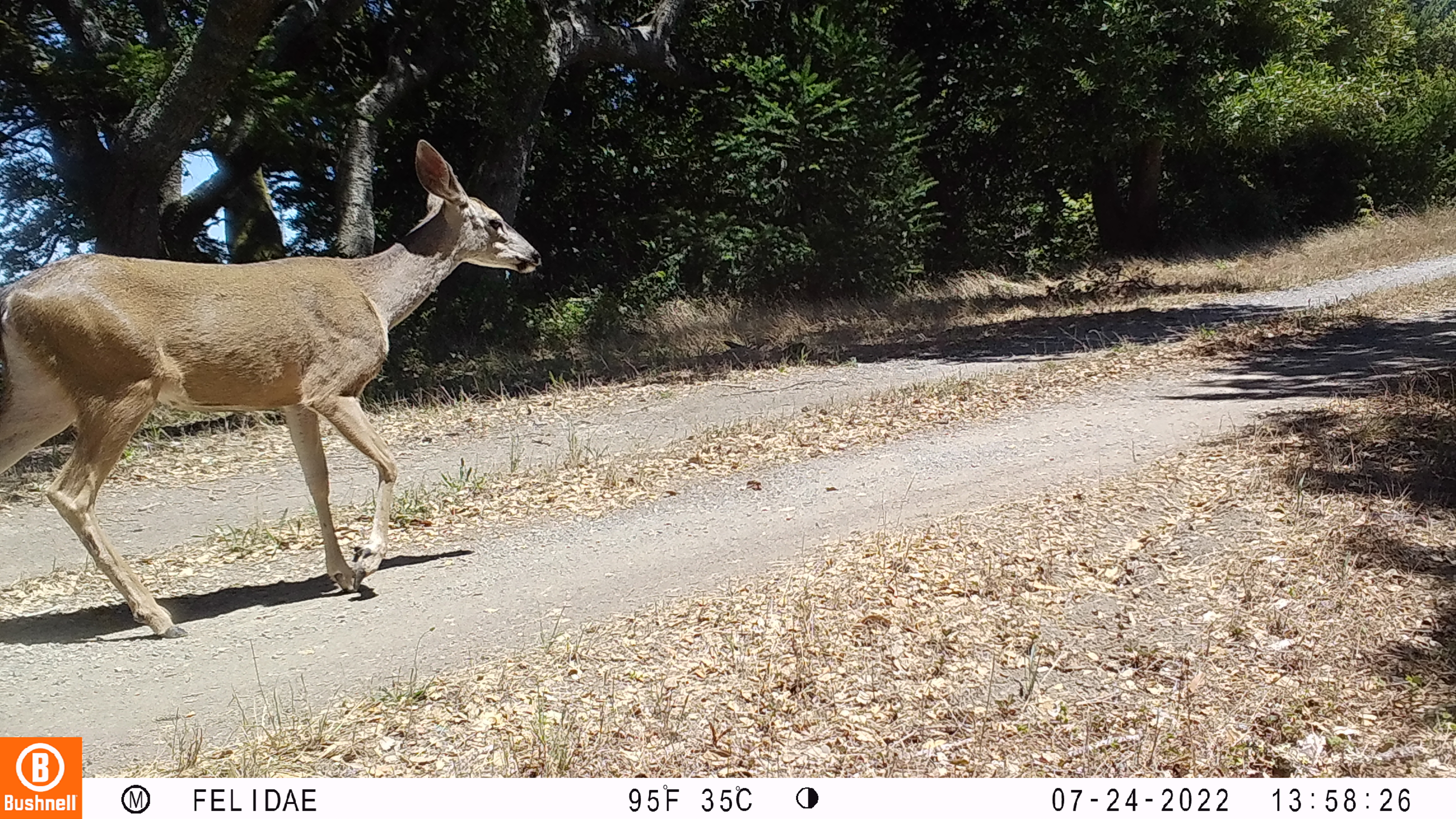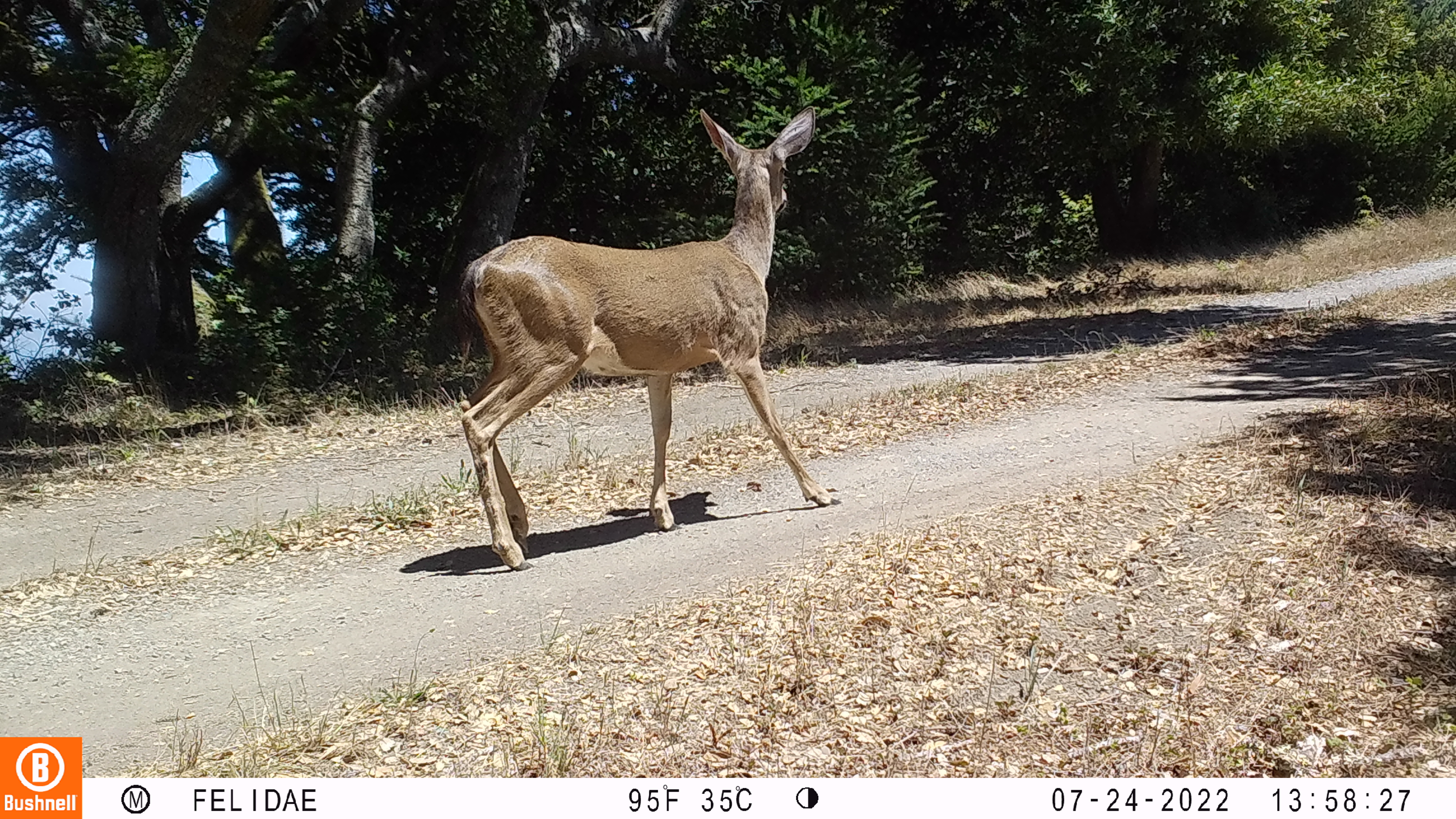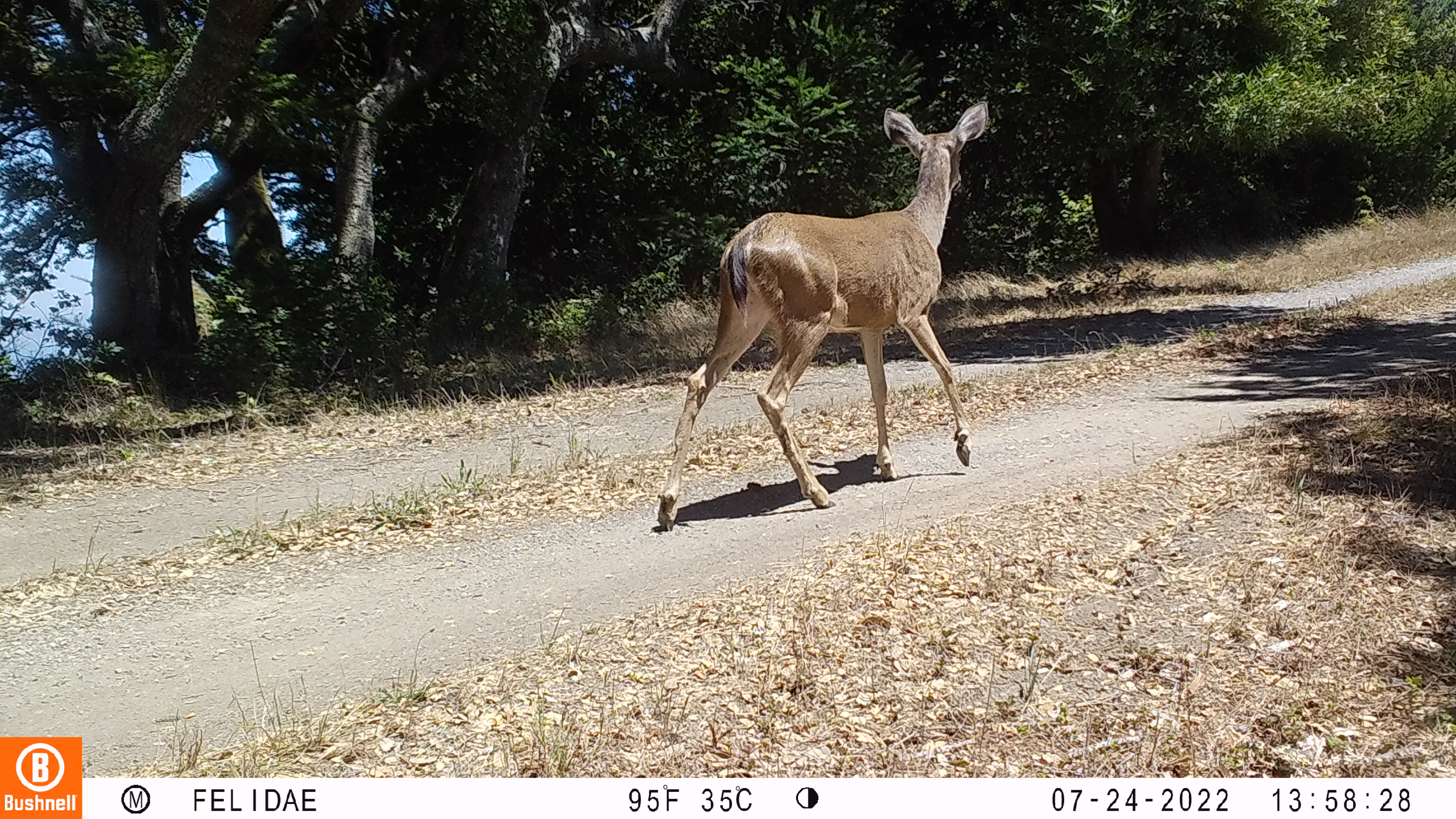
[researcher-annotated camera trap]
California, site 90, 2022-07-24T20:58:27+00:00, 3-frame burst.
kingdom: Animalia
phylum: Chordata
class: Mammalia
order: Artiodactyla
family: Cervidae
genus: Odocoileus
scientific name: Odocoileus hemionus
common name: mule deer